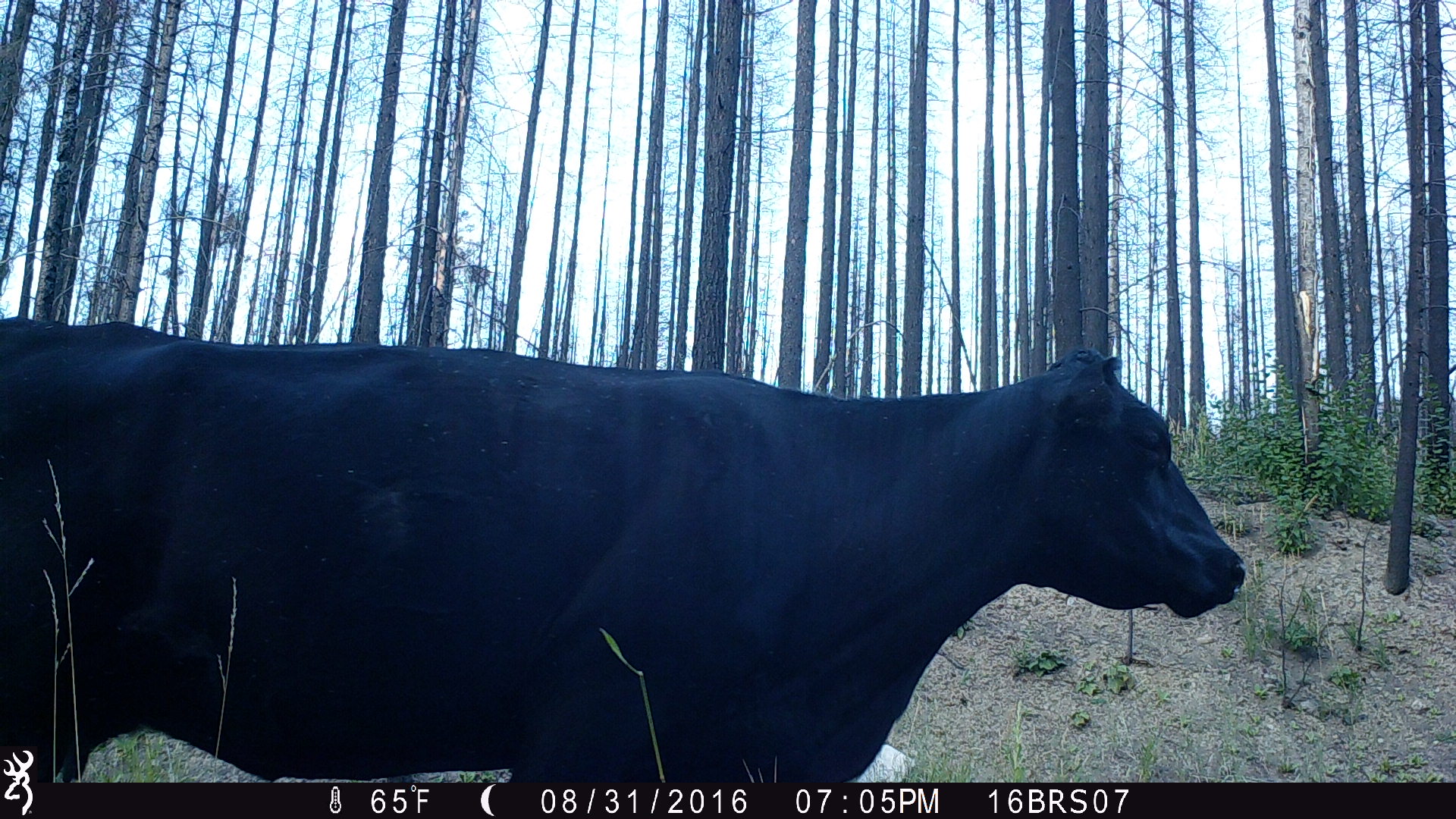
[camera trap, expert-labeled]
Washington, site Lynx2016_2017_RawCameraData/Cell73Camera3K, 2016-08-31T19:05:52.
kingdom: Animalia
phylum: Chordata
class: Mammalia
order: Artiodactyla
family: Bovidae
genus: Bos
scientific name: Bos taurus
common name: domestic cattle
Domestic cattle (Bos taurus). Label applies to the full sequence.